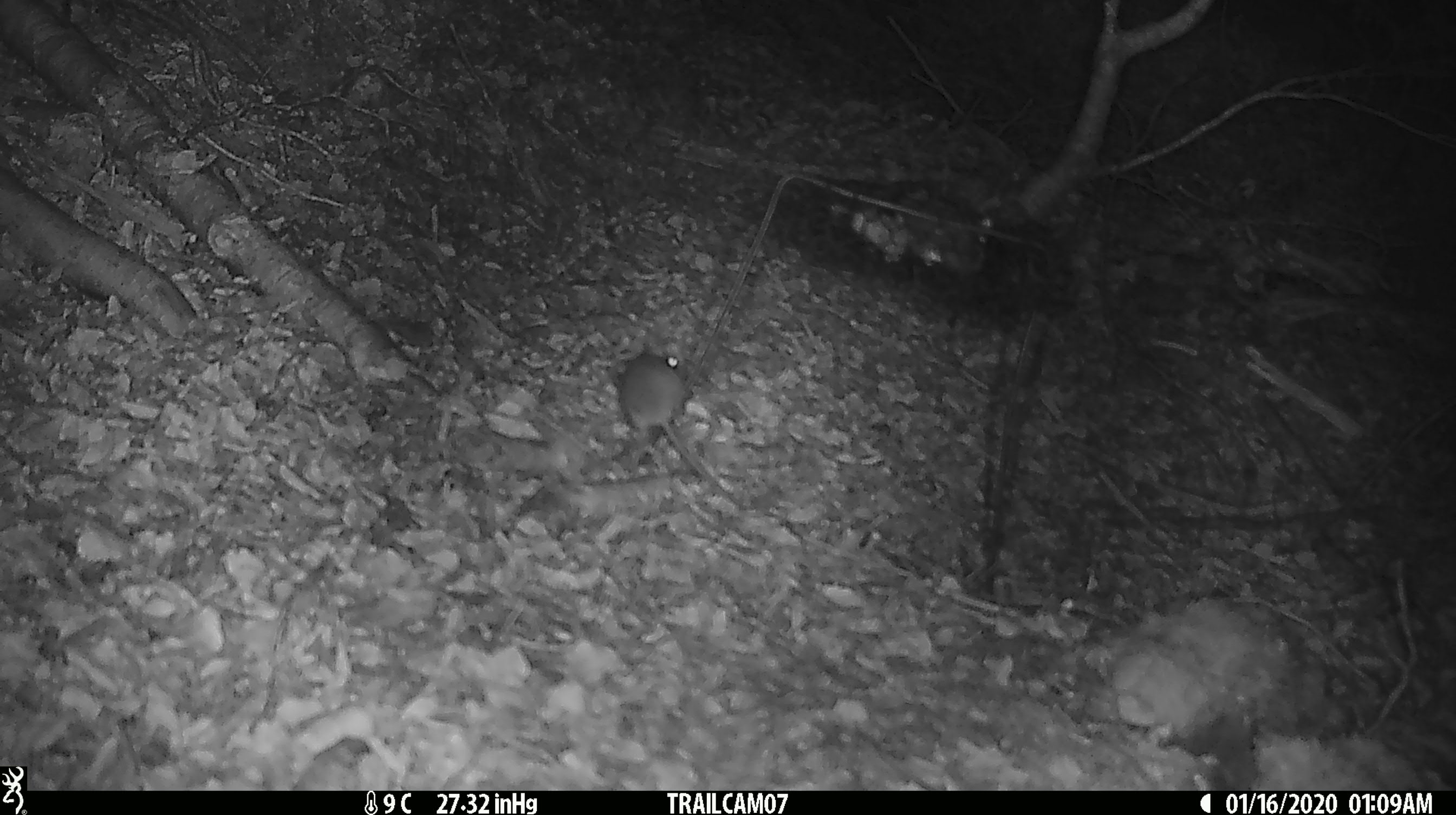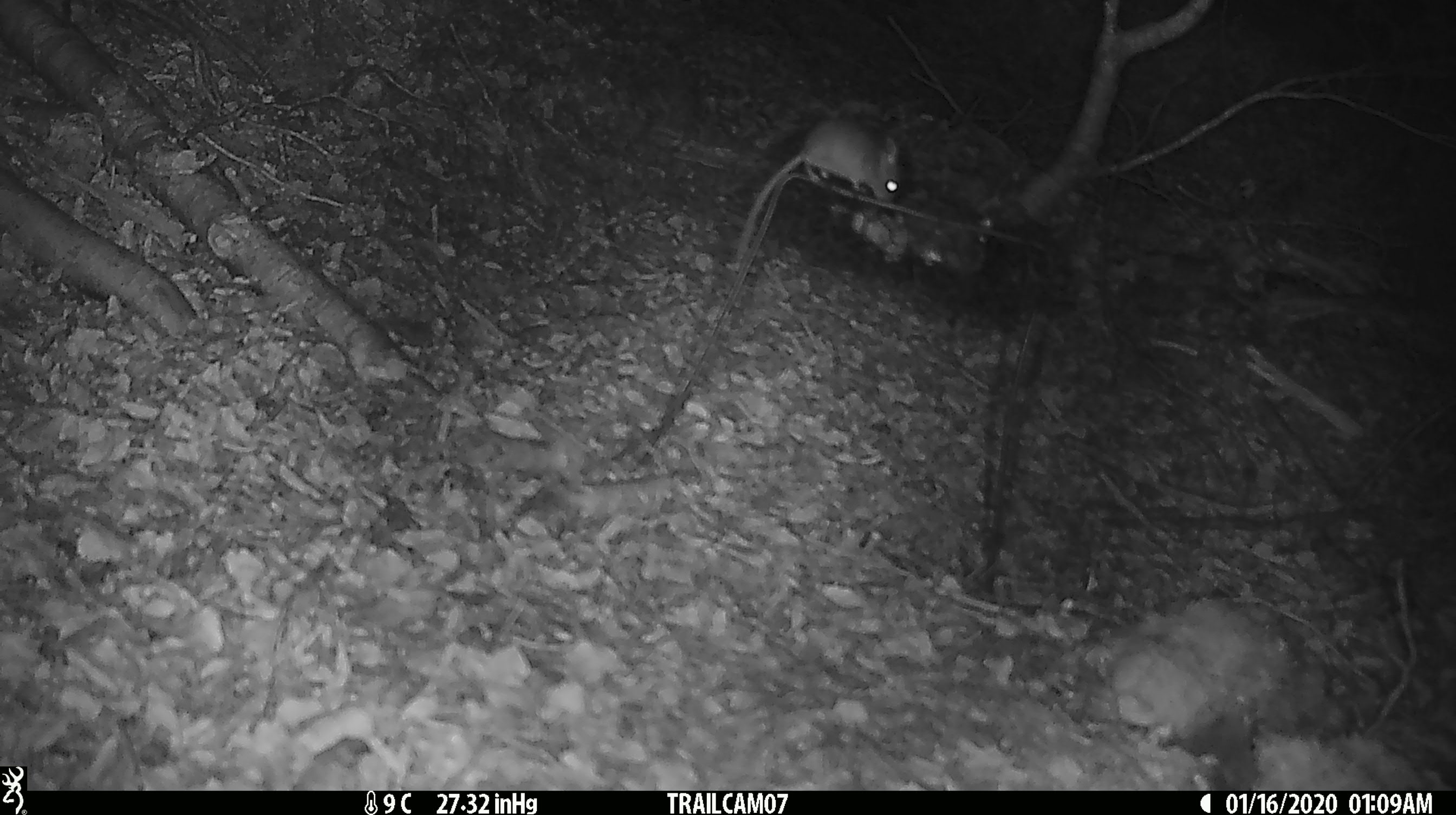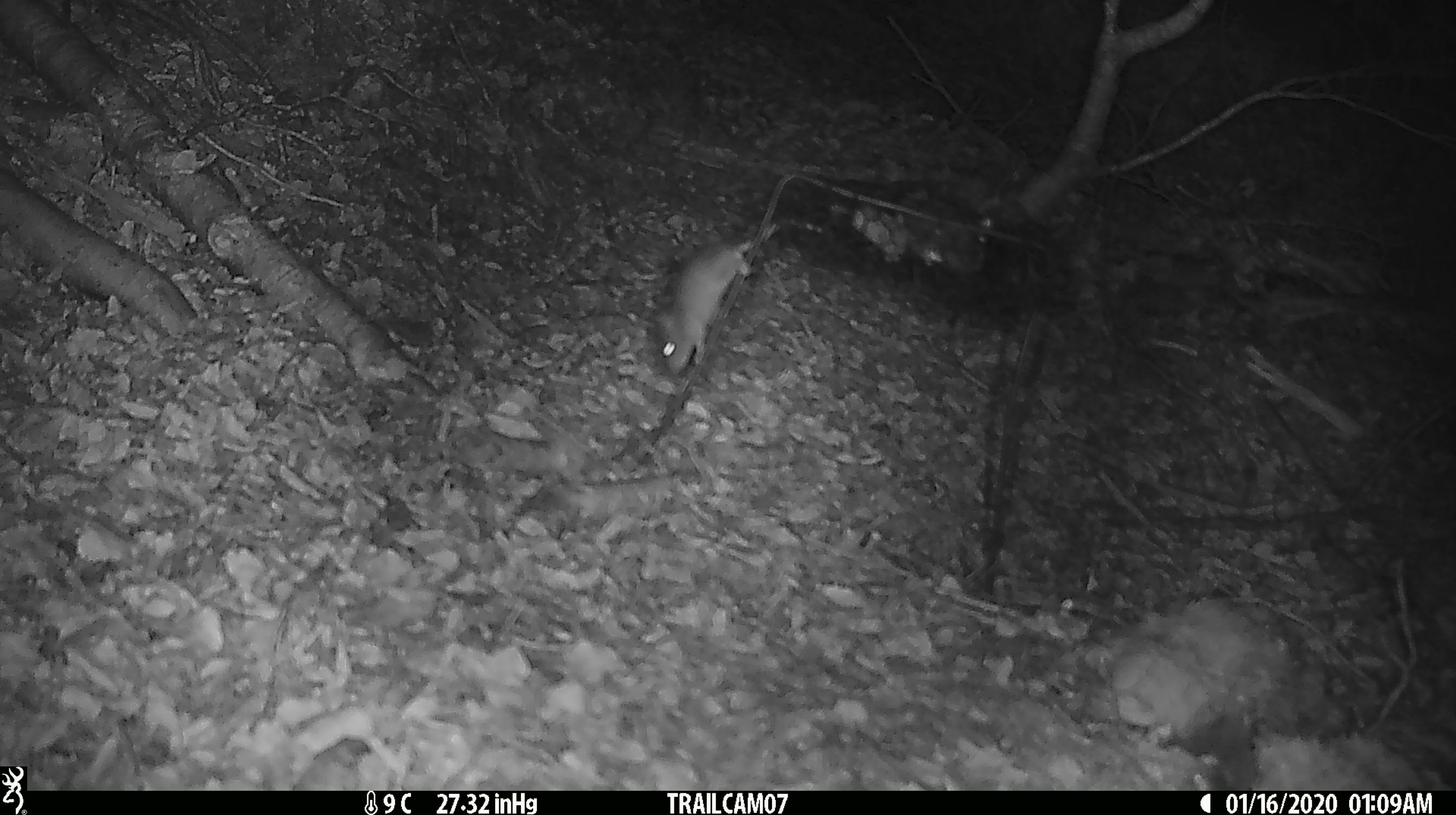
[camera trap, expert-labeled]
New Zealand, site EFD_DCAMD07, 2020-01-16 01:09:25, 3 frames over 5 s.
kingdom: Animalia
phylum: Chordata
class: Mammalia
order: Rodentia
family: Muridae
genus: Mus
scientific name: Mus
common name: mouse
Mouse (Mus).